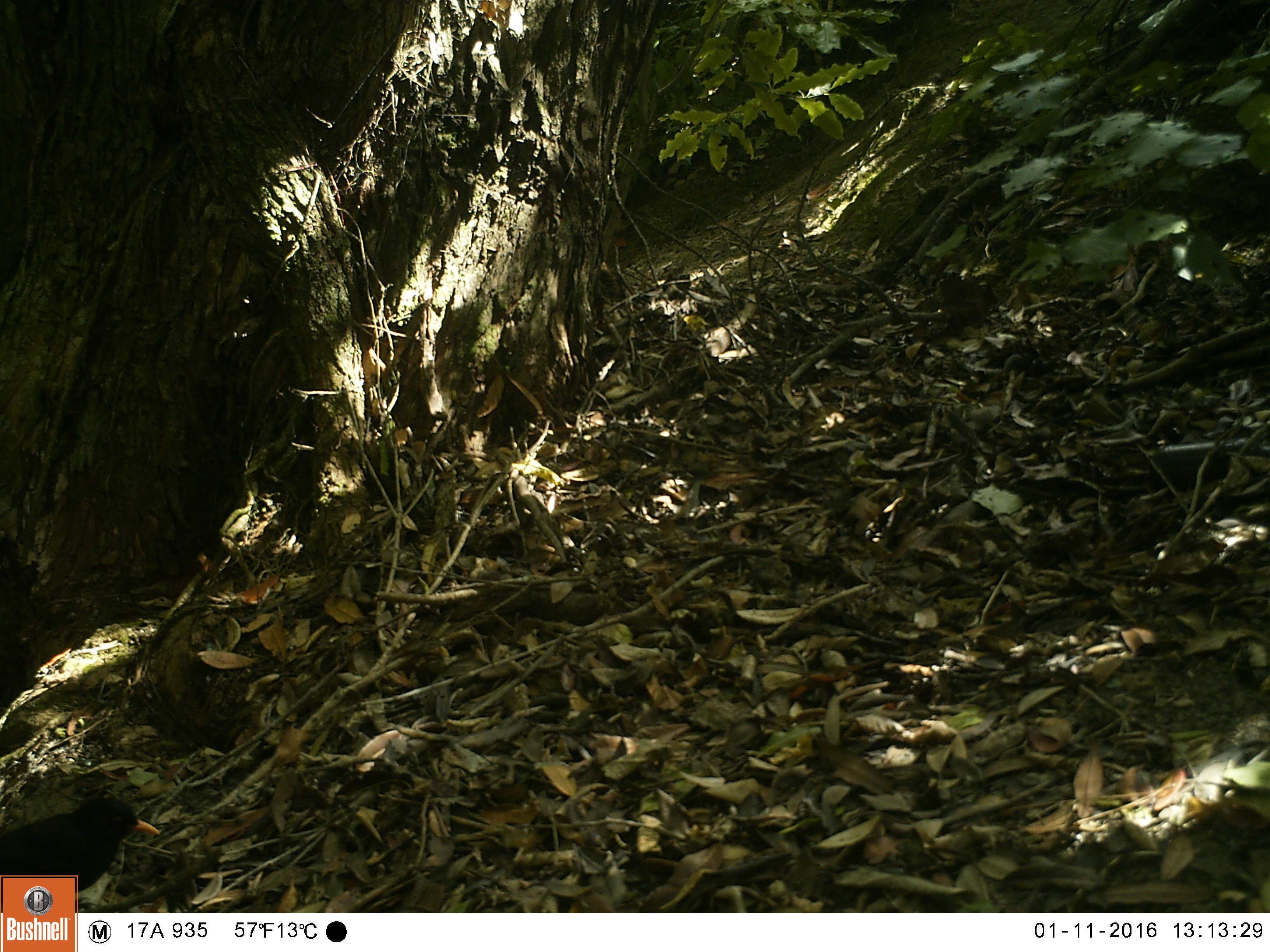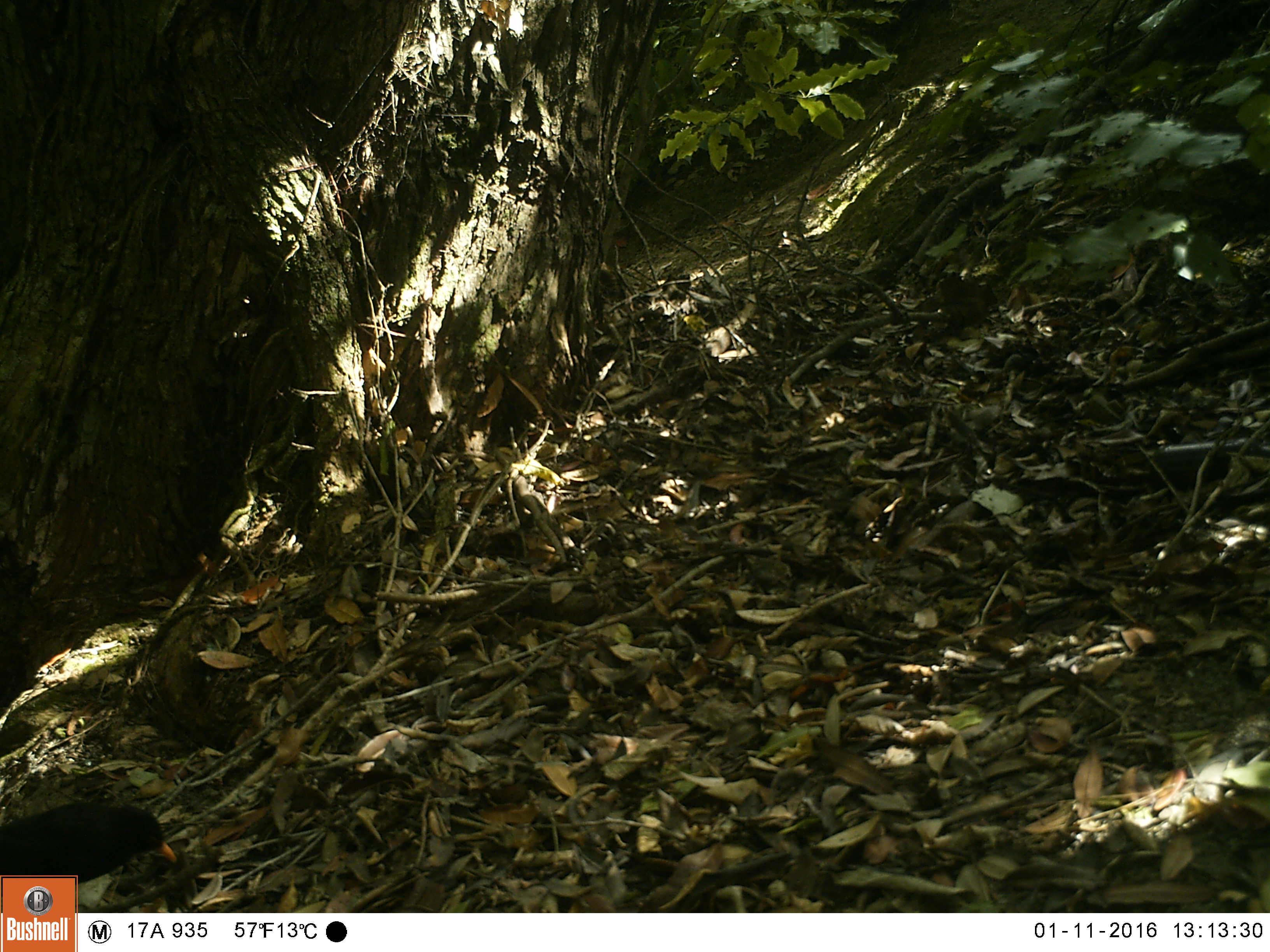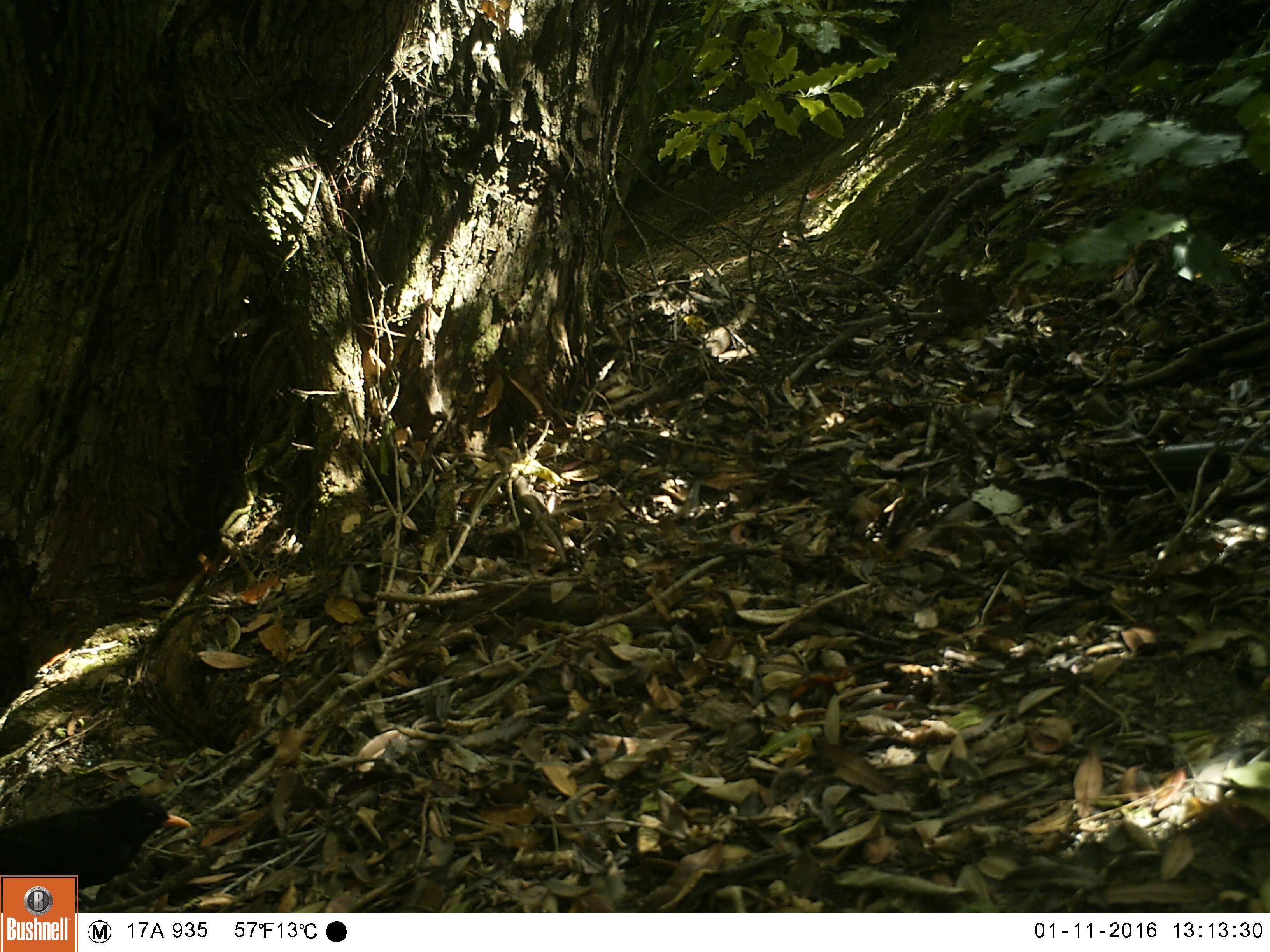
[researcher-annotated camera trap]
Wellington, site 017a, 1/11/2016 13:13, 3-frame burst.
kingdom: Animalia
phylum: Chordata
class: Aves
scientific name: Aves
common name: bird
Bird (Aves).